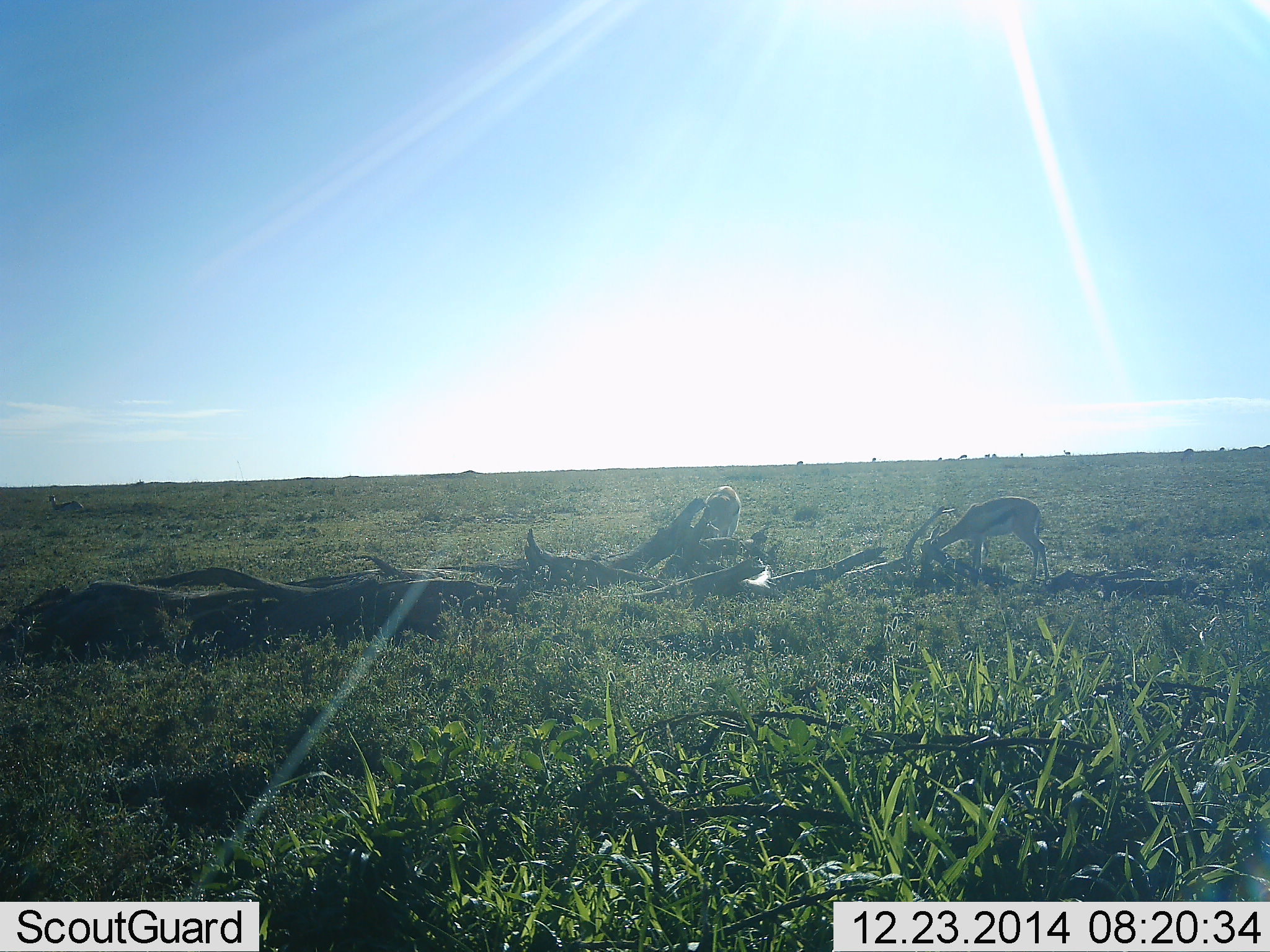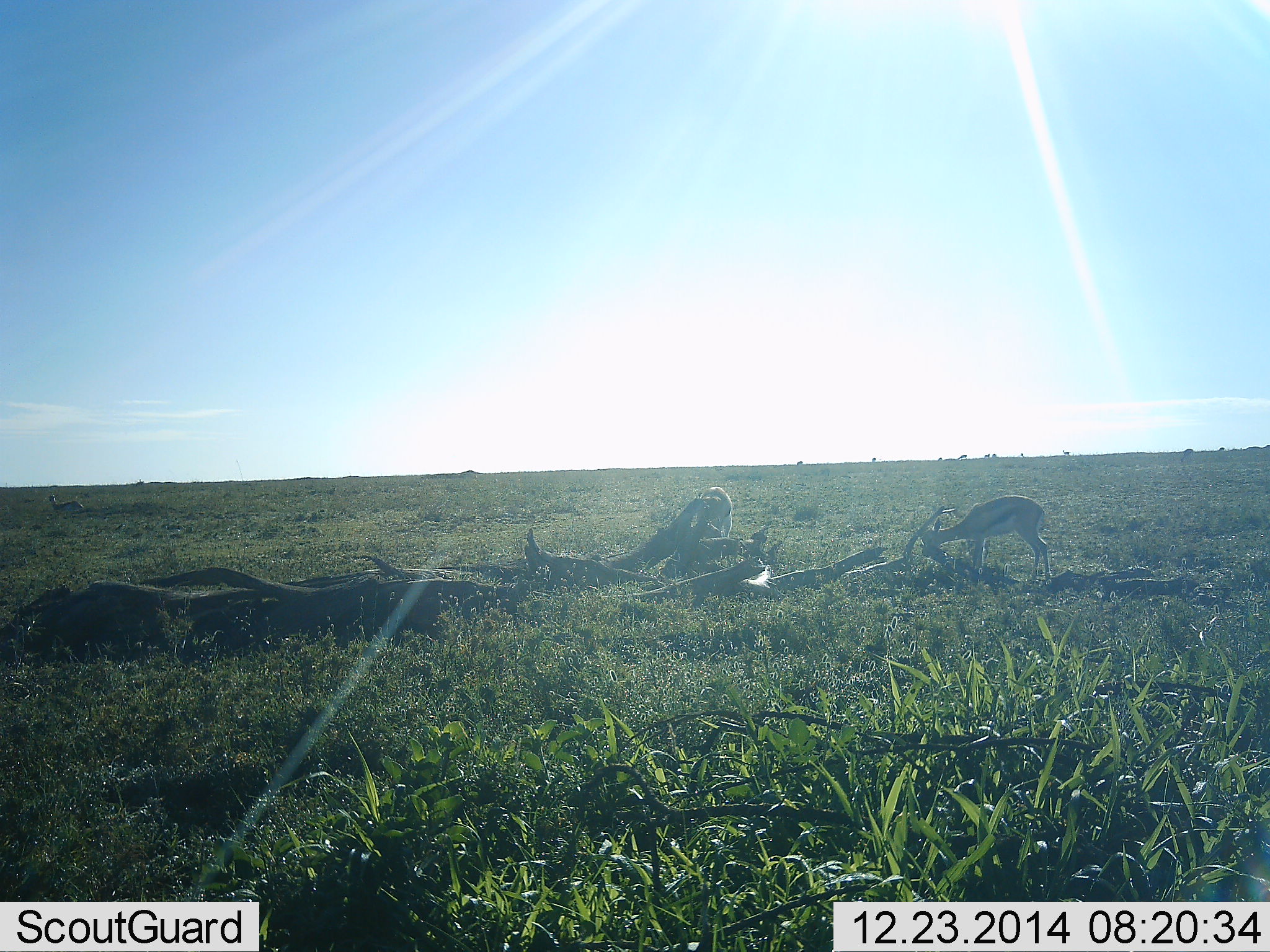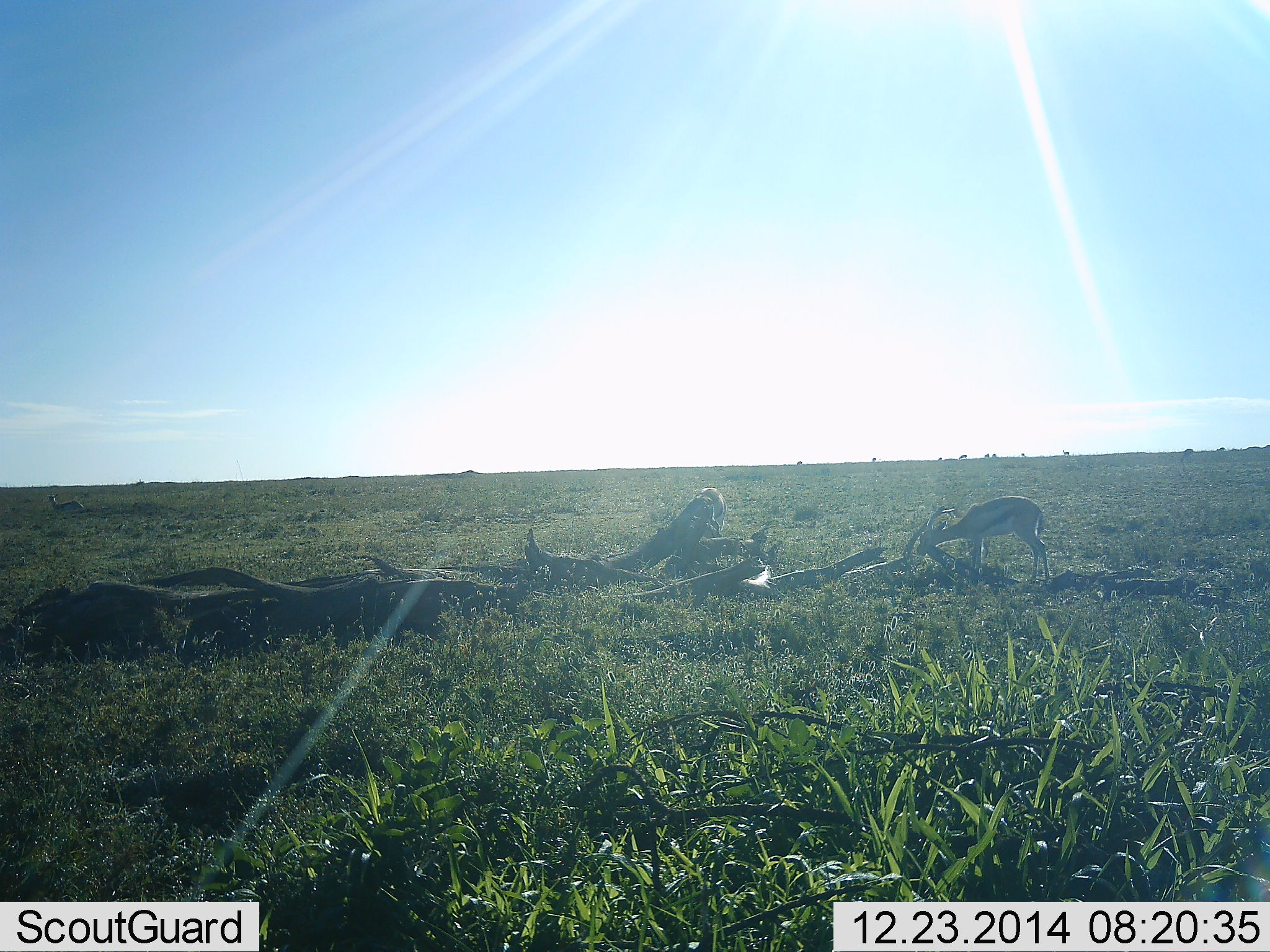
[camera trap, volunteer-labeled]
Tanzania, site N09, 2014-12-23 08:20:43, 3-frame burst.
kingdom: Animalia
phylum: Chordata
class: Mammalia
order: Artiodactyla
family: Bovidae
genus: Eudorcas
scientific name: Eudorcas thomsonii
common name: thomson's gazelle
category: gazellethomsons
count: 2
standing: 20%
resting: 0%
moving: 0%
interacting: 0%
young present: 0%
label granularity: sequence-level